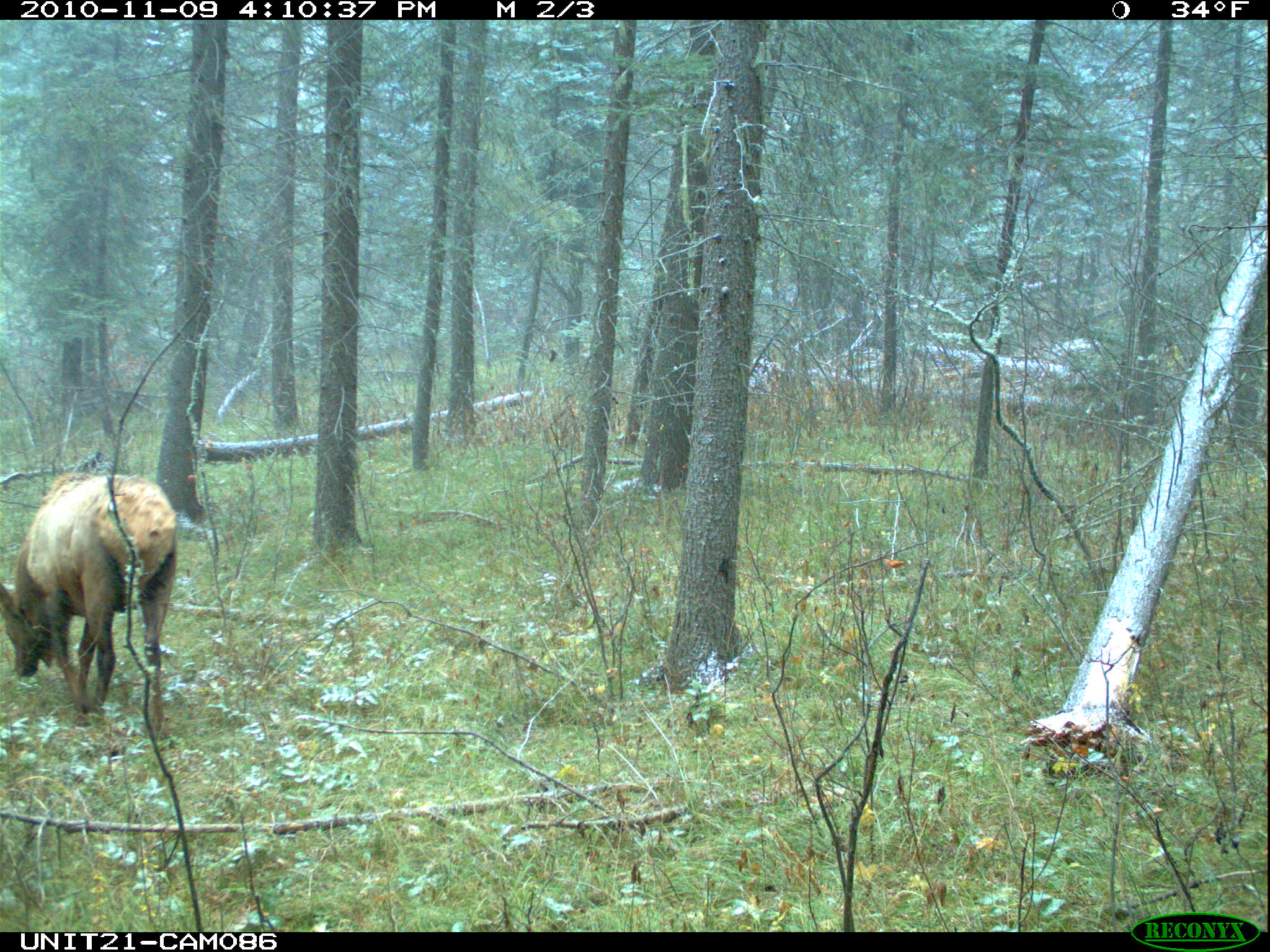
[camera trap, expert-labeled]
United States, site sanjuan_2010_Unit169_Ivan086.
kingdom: Animalia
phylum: Chordata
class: Mammalia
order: Artiodactyla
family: Cervidae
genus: Cervus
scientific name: Cervus elaphus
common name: red deer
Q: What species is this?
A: Cervus elaphus (red deer).